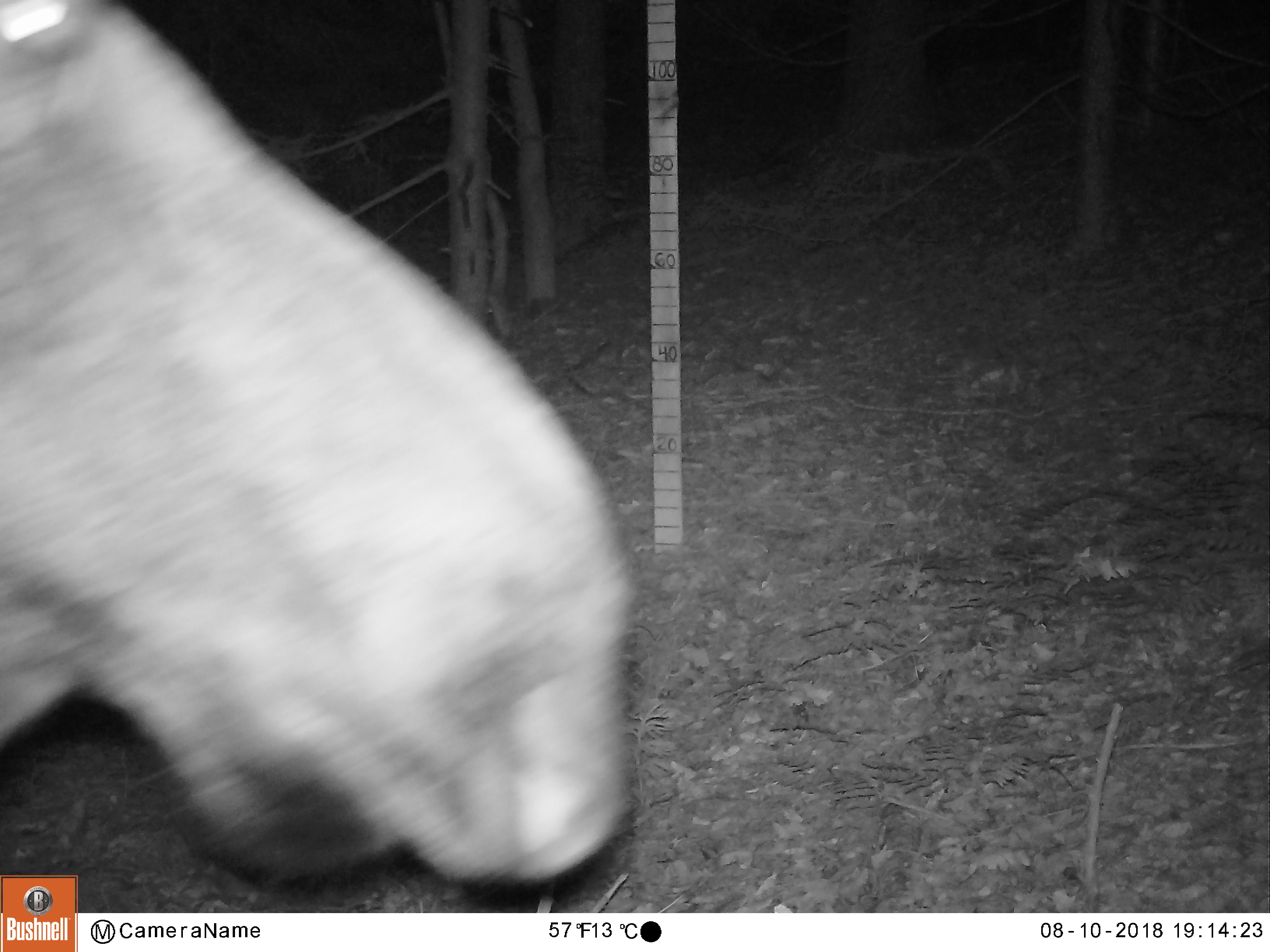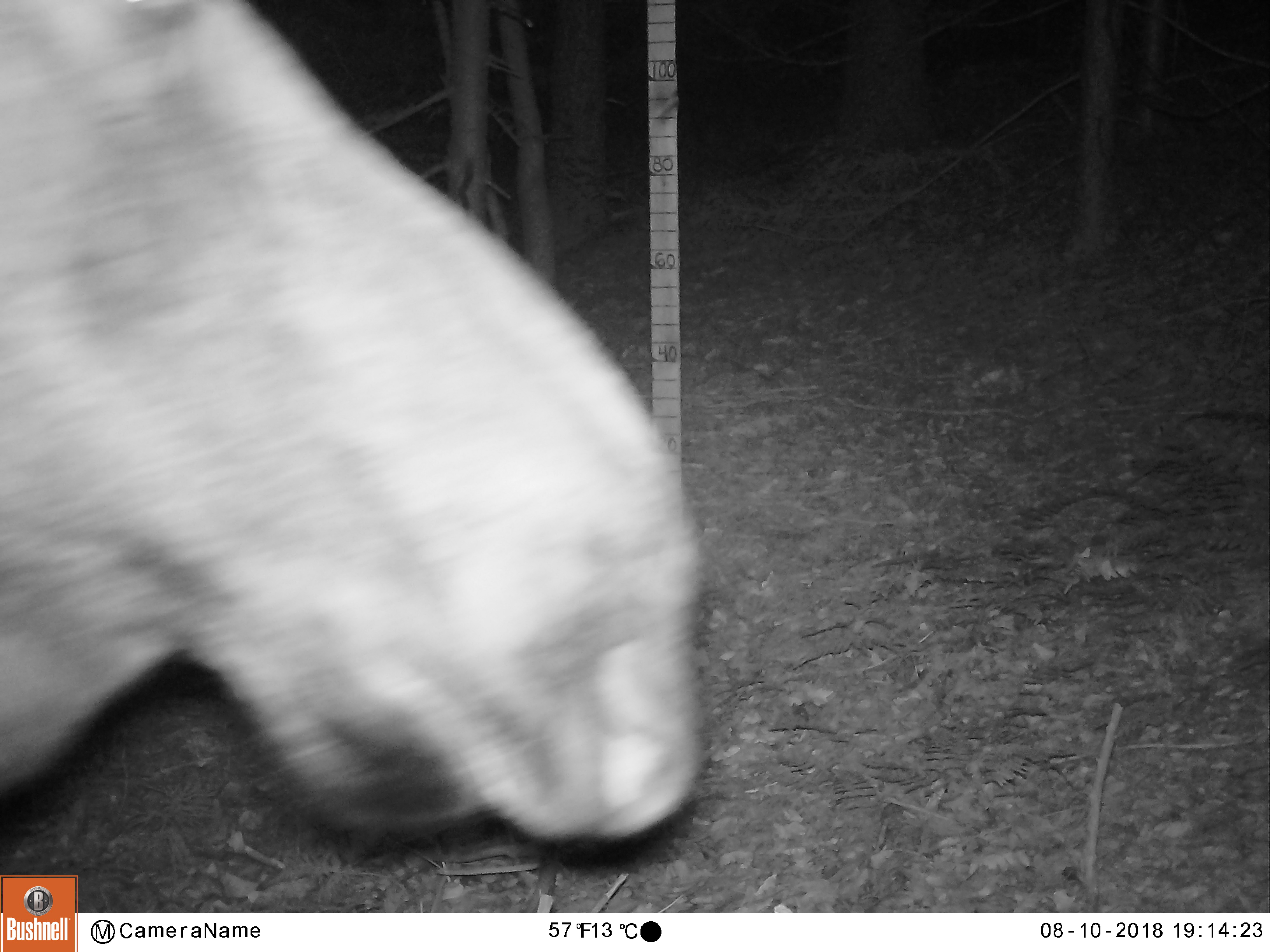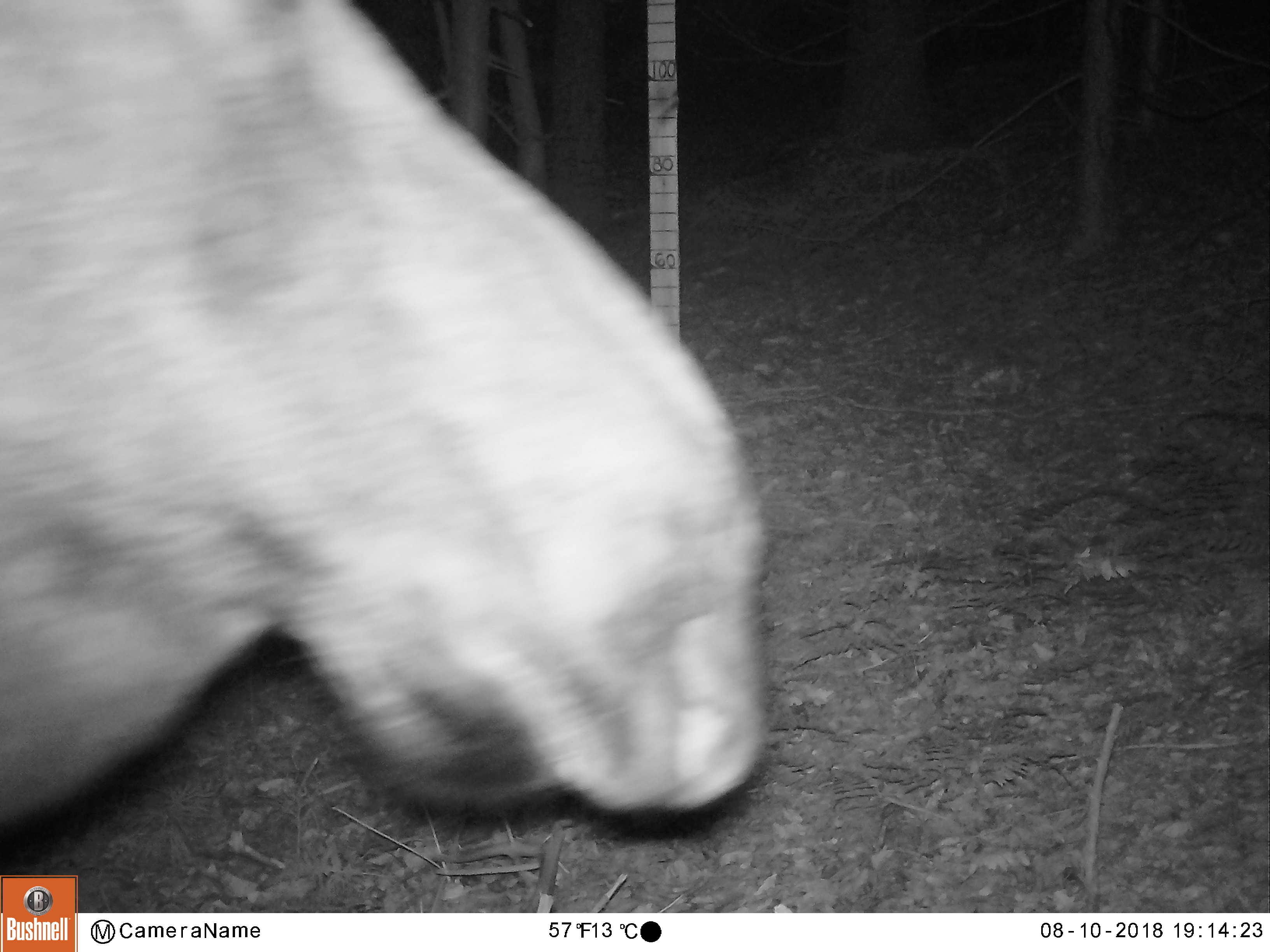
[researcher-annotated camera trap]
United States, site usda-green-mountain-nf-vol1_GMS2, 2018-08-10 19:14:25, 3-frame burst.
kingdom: Animalia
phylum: Chordata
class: Mammalia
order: Artiodactyla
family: Cervidae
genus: Alces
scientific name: Alces alces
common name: moose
Moose (Alces alces).